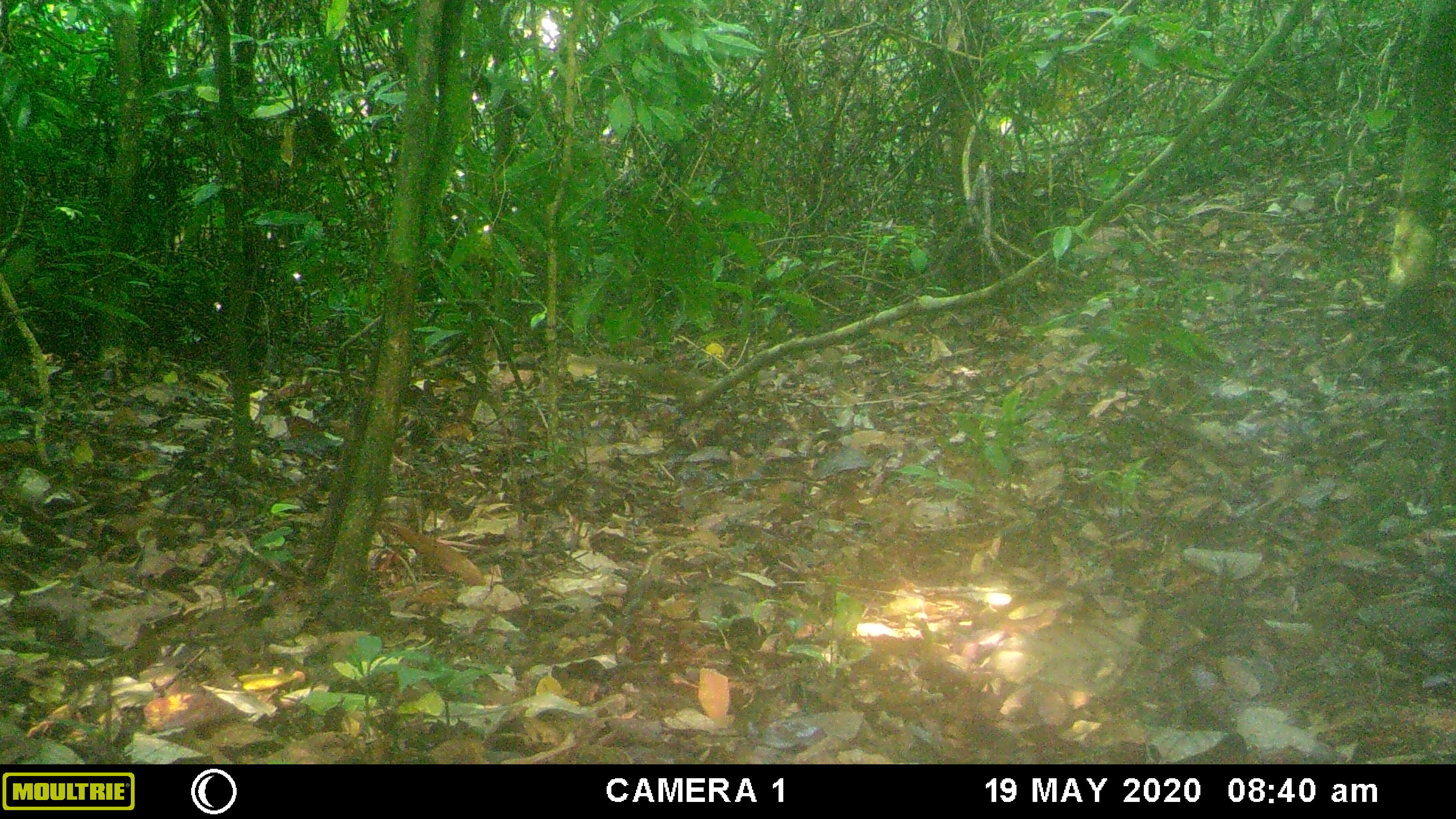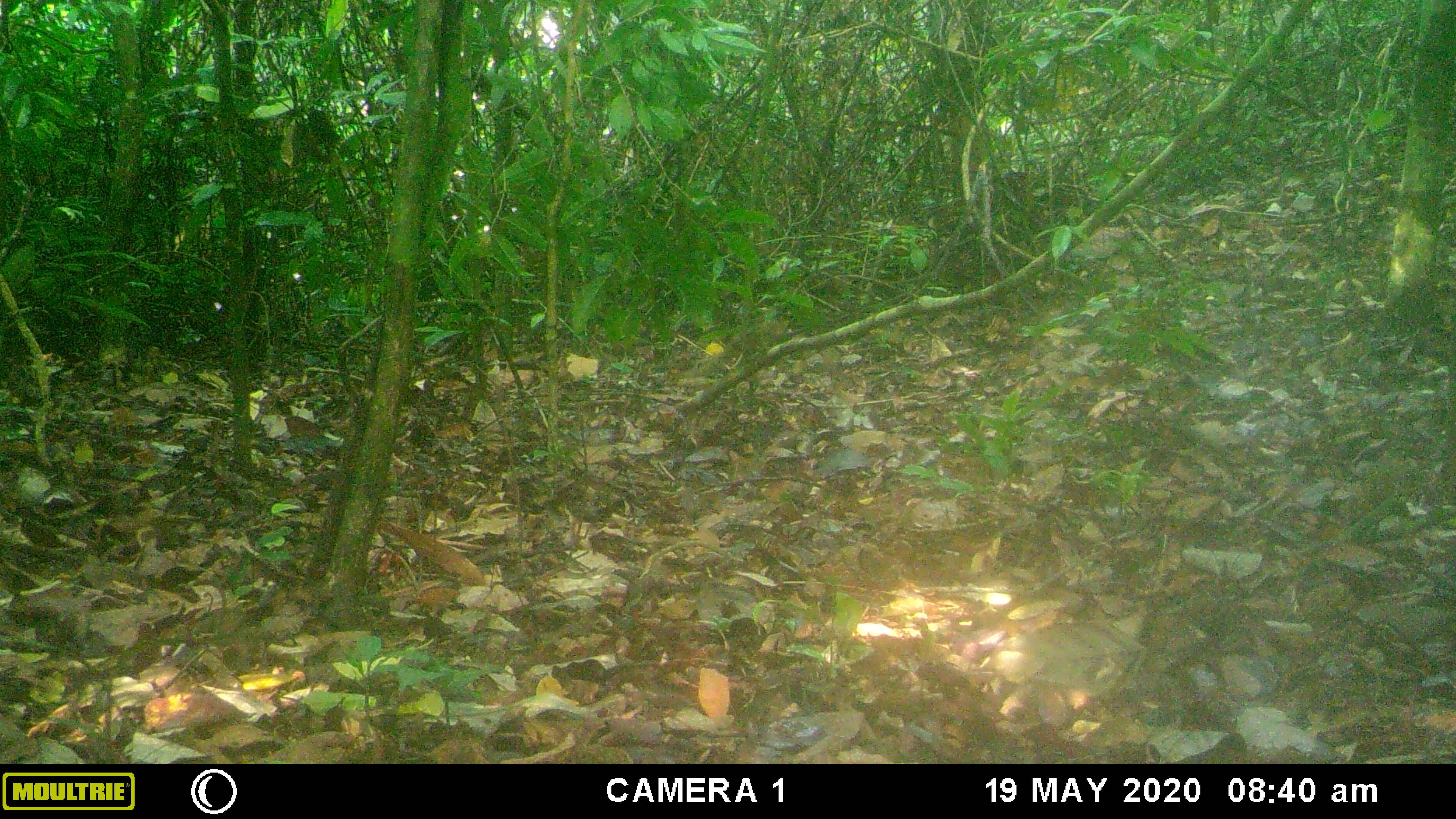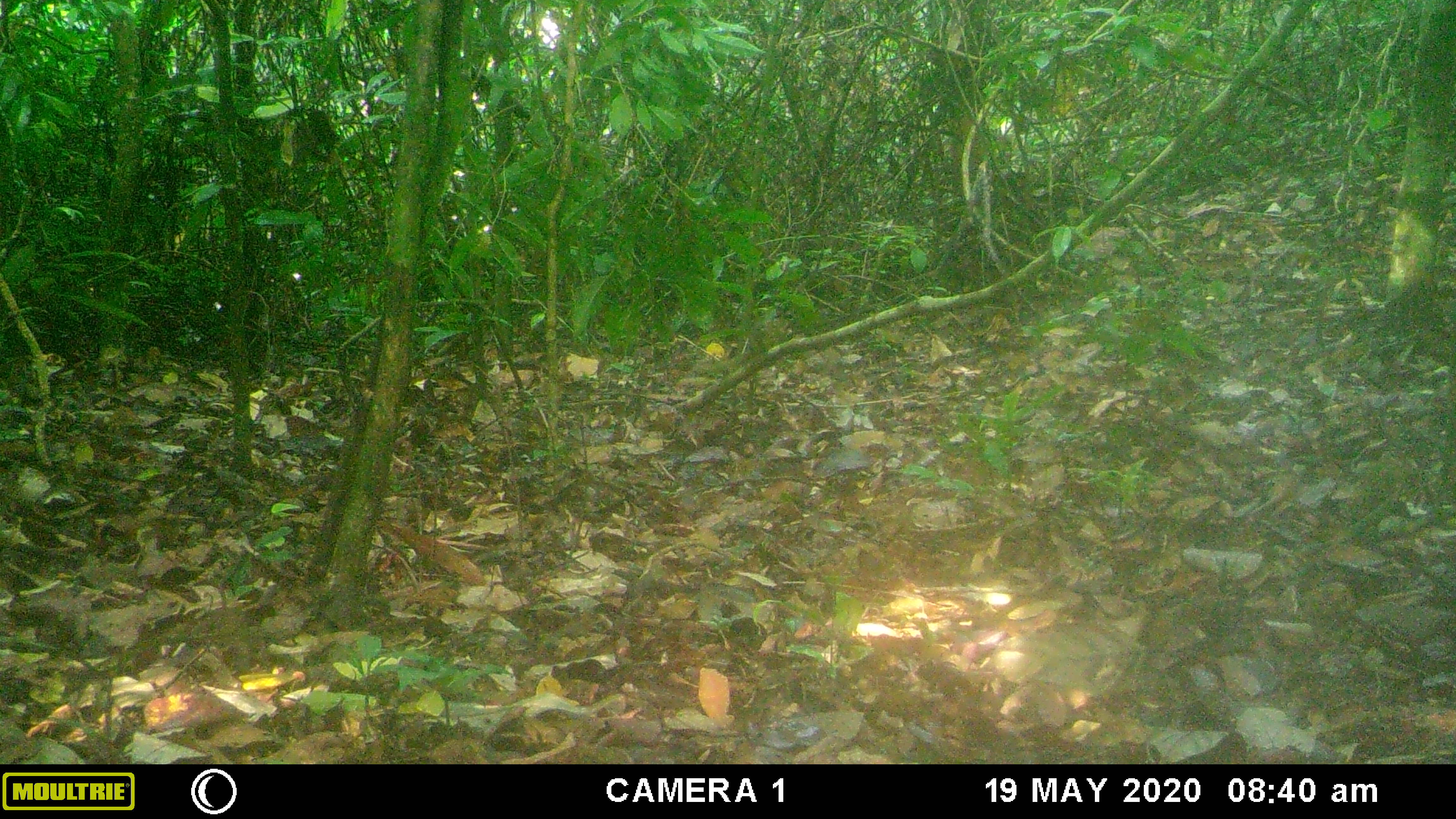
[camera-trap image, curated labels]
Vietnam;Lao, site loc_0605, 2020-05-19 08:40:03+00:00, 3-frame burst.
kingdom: Animalia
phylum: Chordata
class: Mammalia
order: Scandentia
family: Tupaiidae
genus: Tupaia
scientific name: Tupaia belangeri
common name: northern treeshrew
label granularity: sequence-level